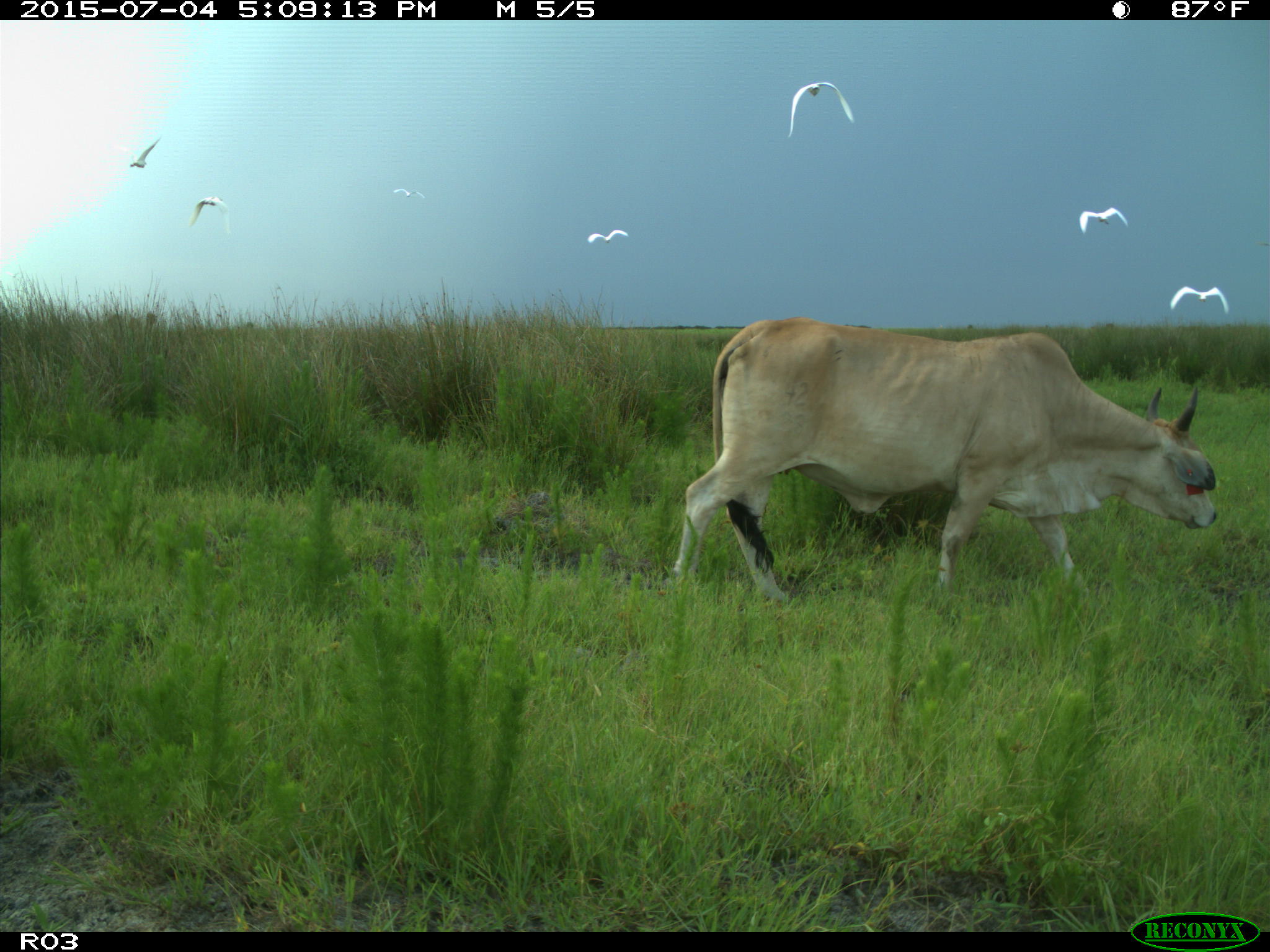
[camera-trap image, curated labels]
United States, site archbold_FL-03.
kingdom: Animalia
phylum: Chordata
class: Mammalia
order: Artiodactyla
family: Bovidae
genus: Bos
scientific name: Bos taurus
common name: domestic cow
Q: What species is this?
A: Bos taurus (domestic cow).